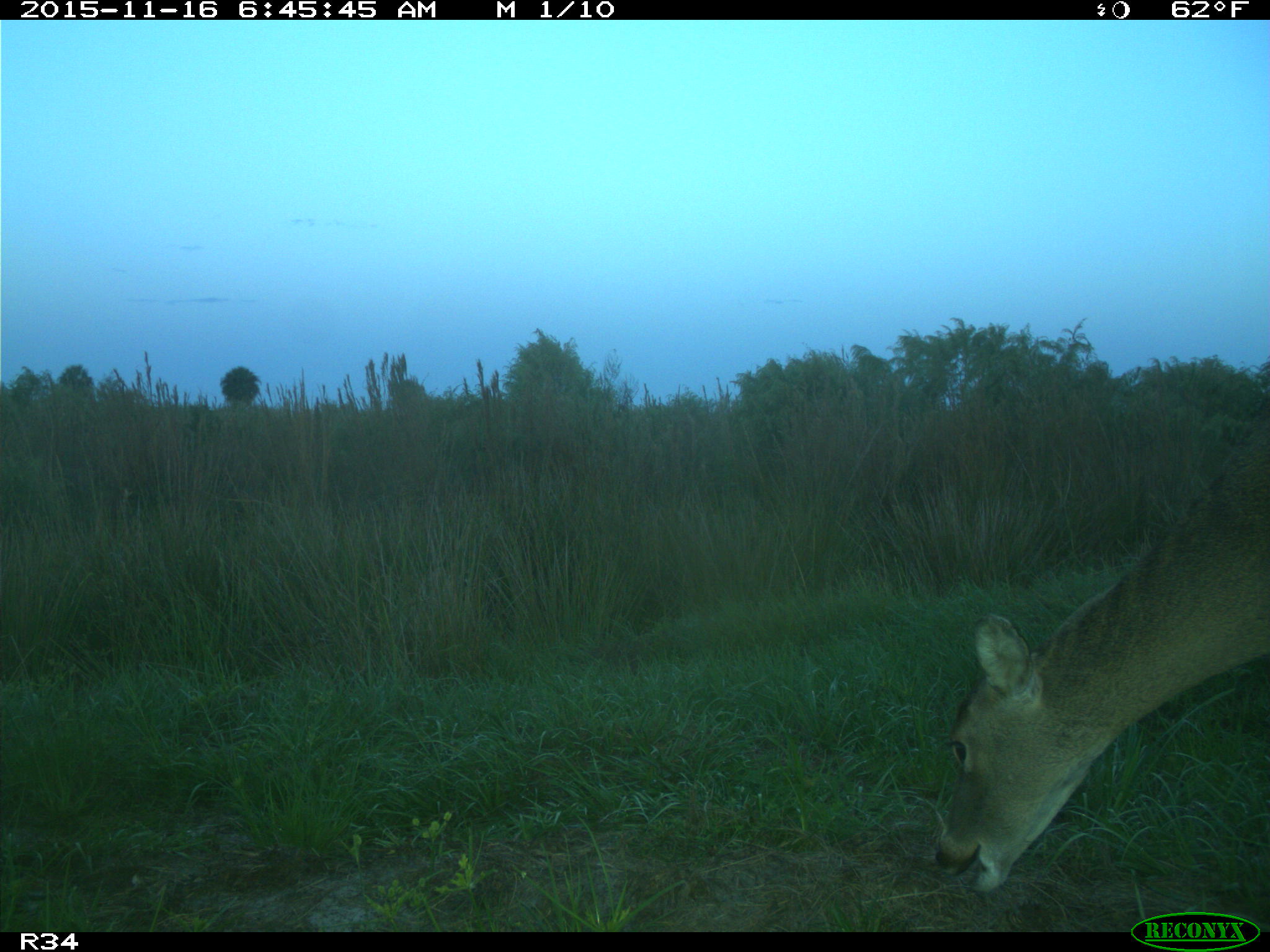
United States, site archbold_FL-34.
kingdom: Animalia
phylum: Chordata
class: Mammalia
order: Artiodactyla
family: Cervidae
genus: Odocoileus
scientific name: Odocoileus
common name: deer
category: unidentified deer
Unidentified deer (deer) (Odocoileus).